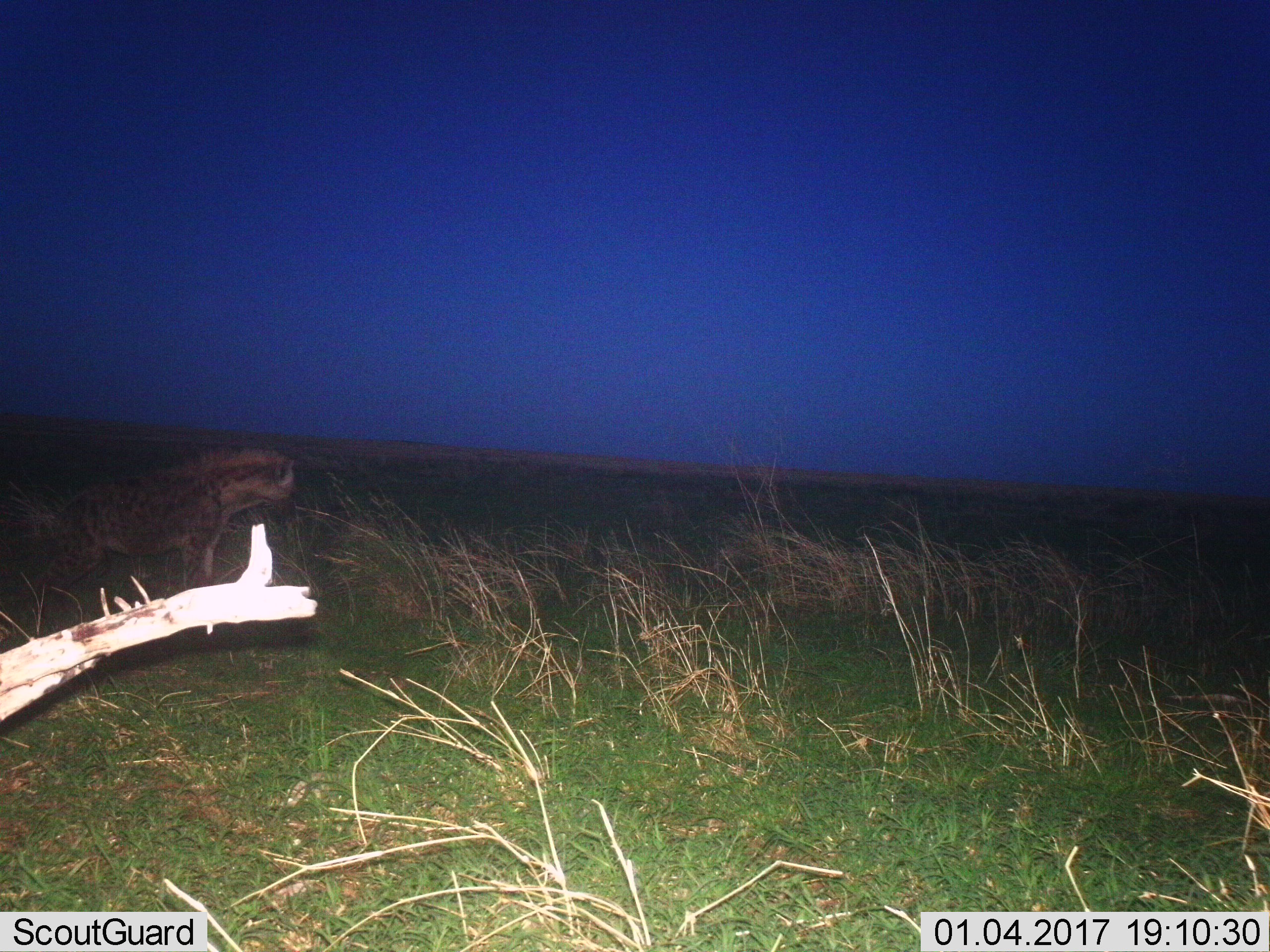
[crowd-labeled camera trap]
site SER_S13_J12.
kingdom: Animalia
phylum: Chordata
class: Mammalia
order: Carnivora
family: Hyaenidae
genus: Crocuta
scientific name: Crocuta crocuta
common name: spotted hyena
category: hyenaspotted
Hyenaspotted (spotted hyena) (Crocuta crocuta), count 1. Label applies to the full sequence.